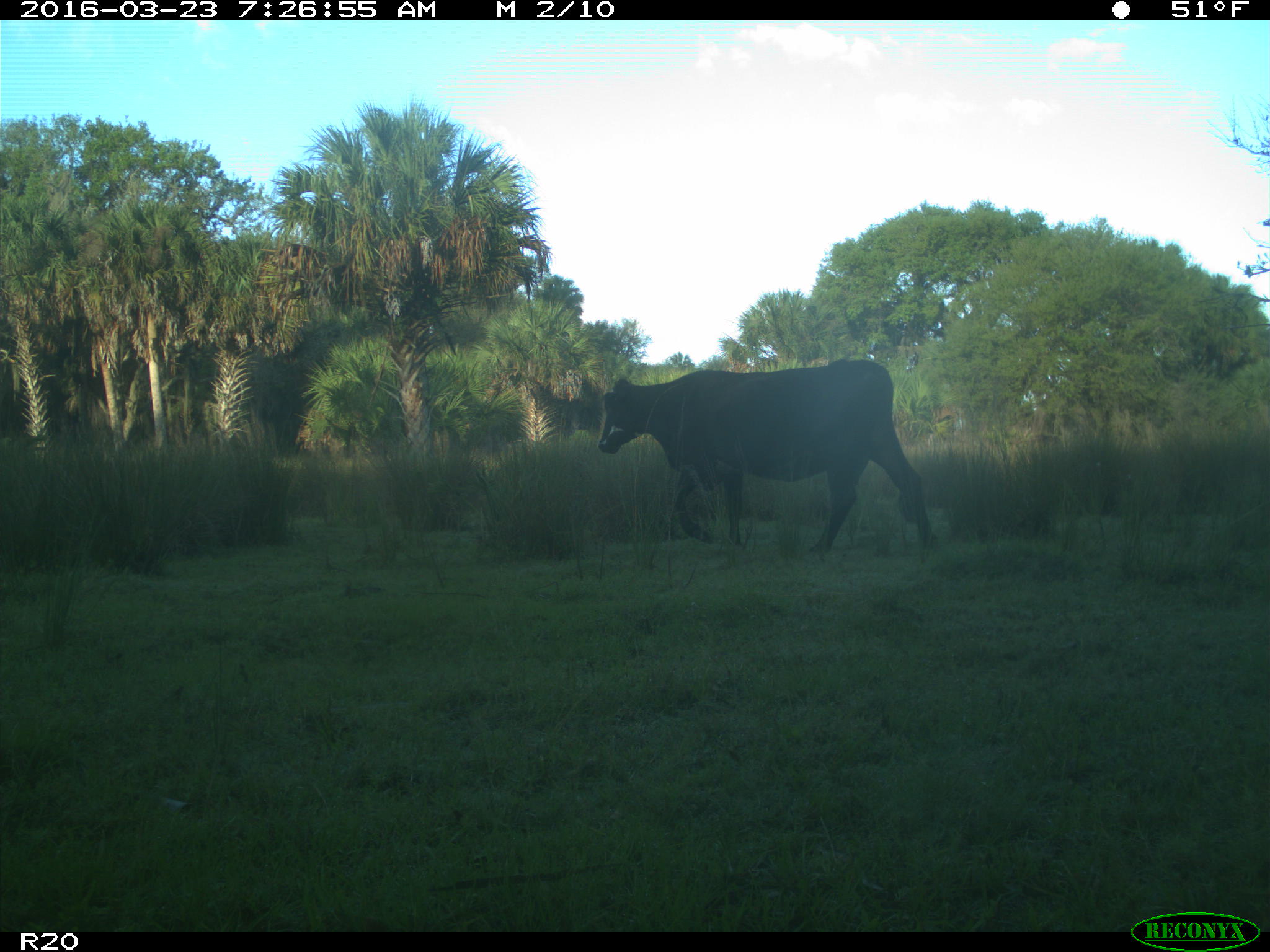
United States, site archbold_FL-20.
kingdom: Animalia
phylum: Chordata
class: Mammalia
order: Artiodactyla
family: Bovidae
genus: Bos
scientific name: Bos taurus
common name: domestic cow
Bos taurus (domestic cow).